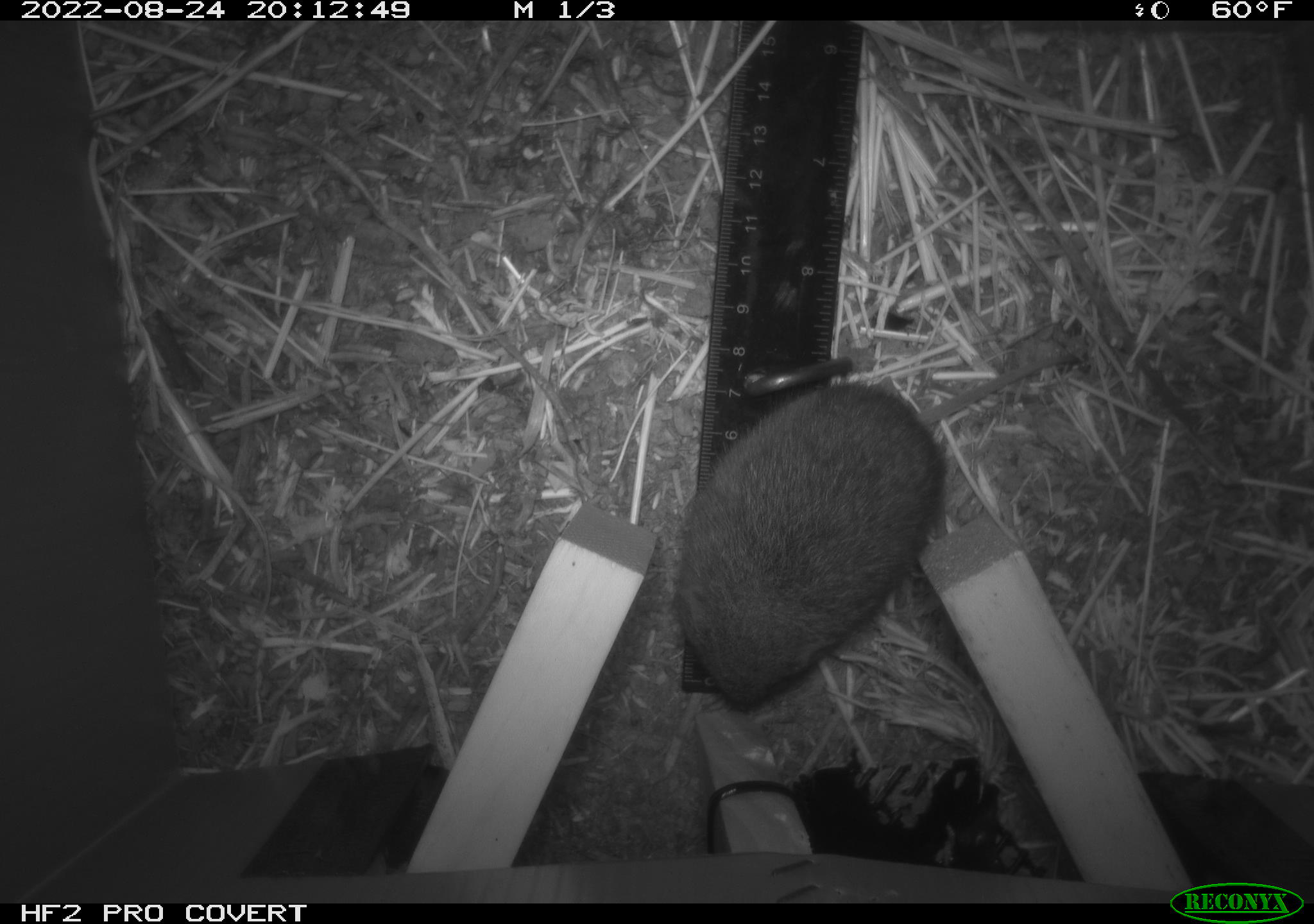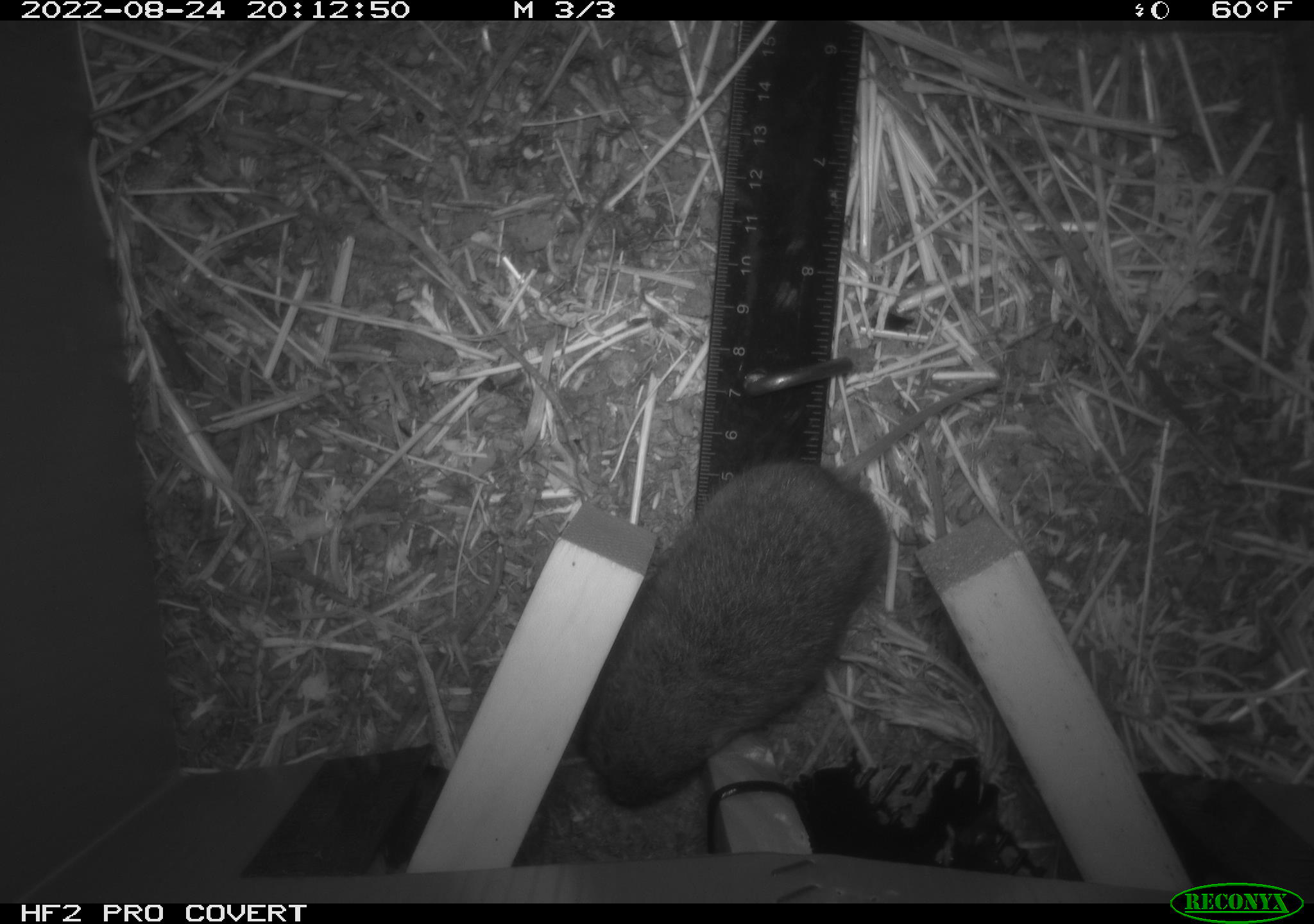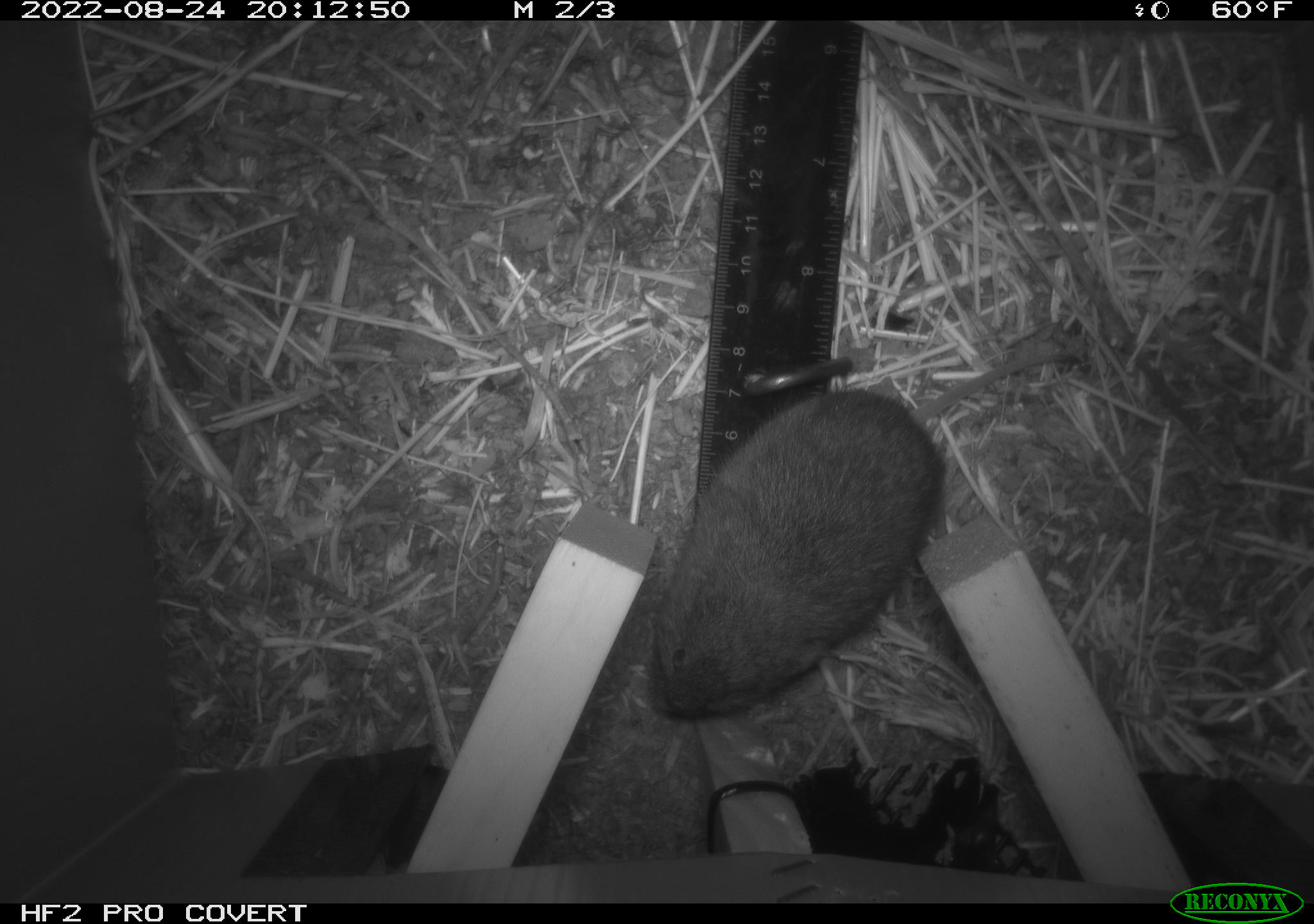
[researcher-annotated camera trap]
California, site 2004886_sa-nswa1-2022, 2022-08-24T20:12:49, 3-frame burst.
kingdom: Animalia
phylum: Chordata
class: Mammalia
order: Rodentia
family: Cricetidae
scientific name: Cricetidae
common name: hamsters, voles, lemmings, and allies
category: cricetidae family